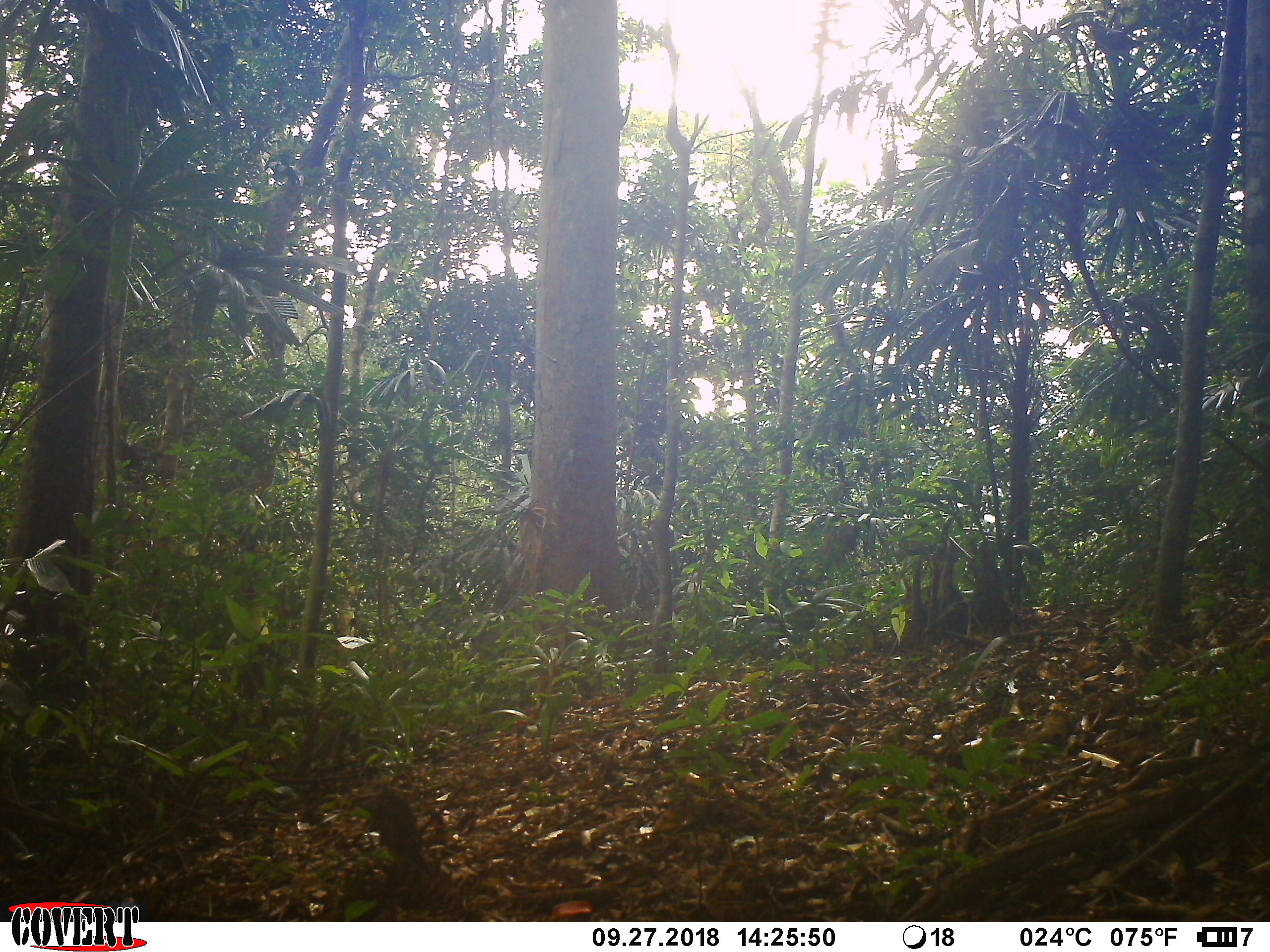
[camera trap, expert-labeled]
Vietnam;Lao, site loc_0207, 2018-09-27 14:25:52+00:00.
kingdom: Animalia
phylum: Chordata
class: Mammalia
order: Primates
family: Cercopithecidae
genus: Macaca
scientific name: Macaca nemestrina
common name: pig-tailed macaque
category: pig tailed macaque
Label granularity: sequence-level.